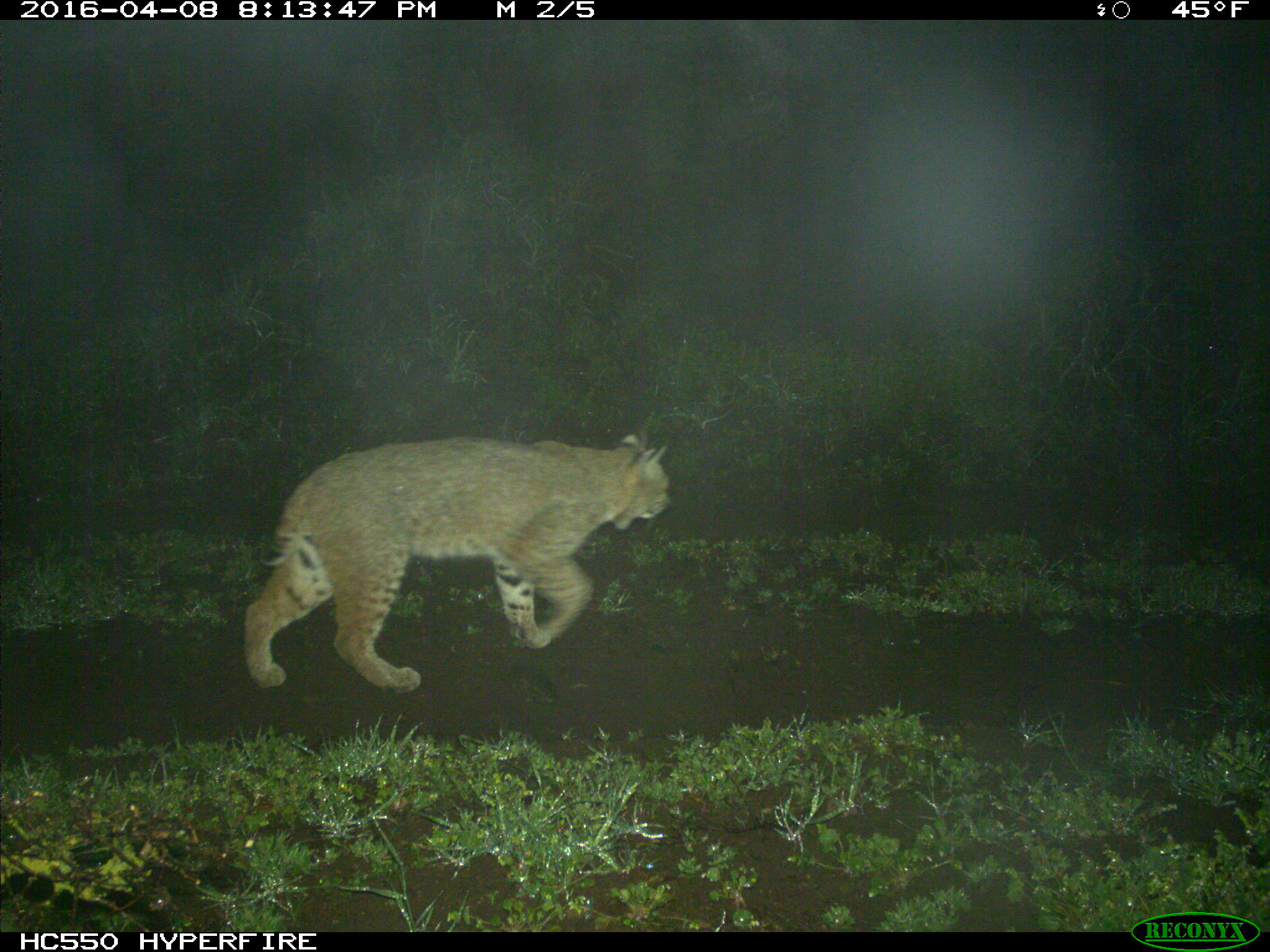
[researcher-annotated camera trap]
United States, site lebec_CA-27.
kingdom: Animalia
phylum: Chordata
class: Mammalia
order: Carnivora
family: Felidae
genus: Lynx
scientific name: Lynx rufus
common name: bobcat